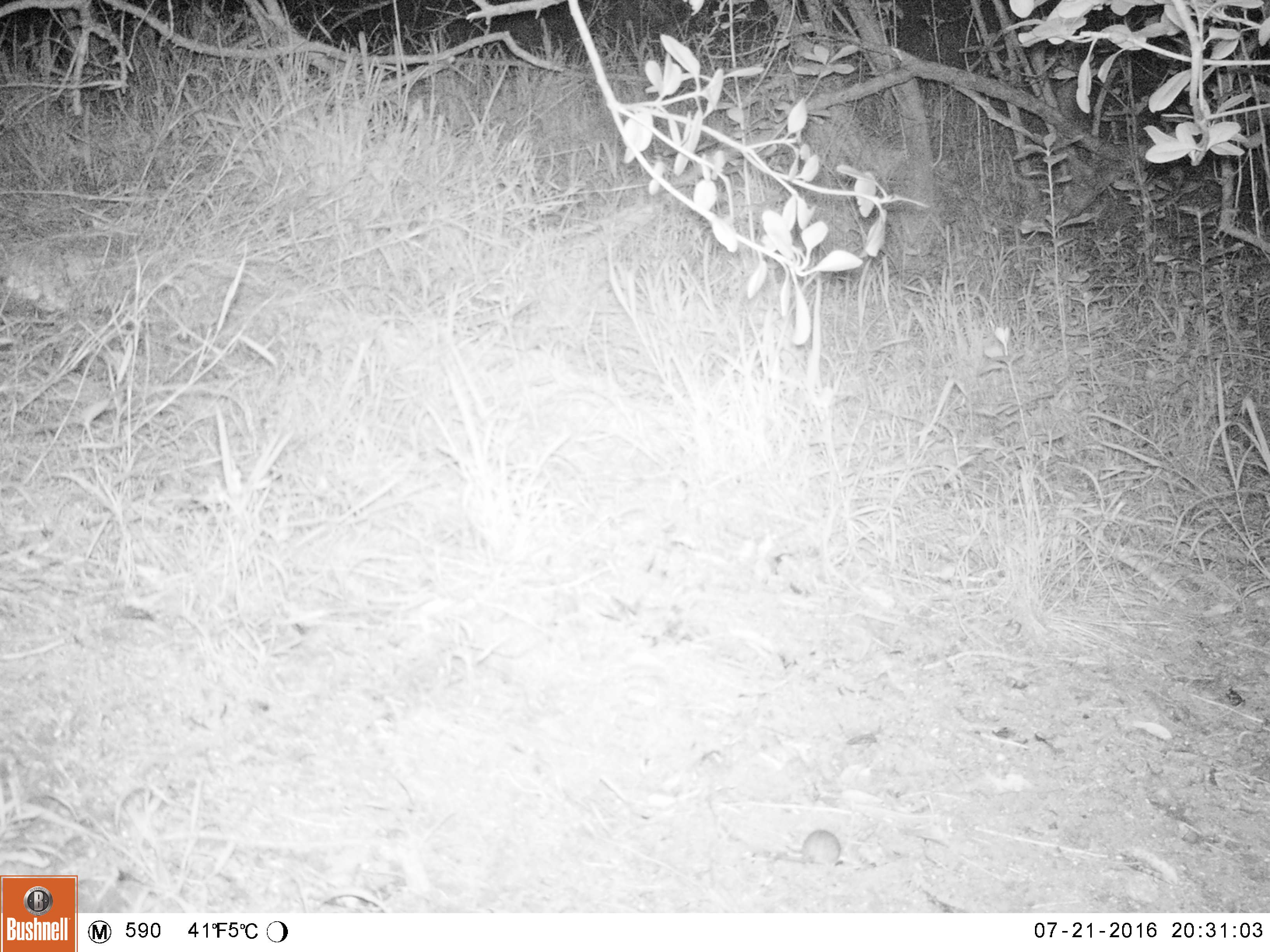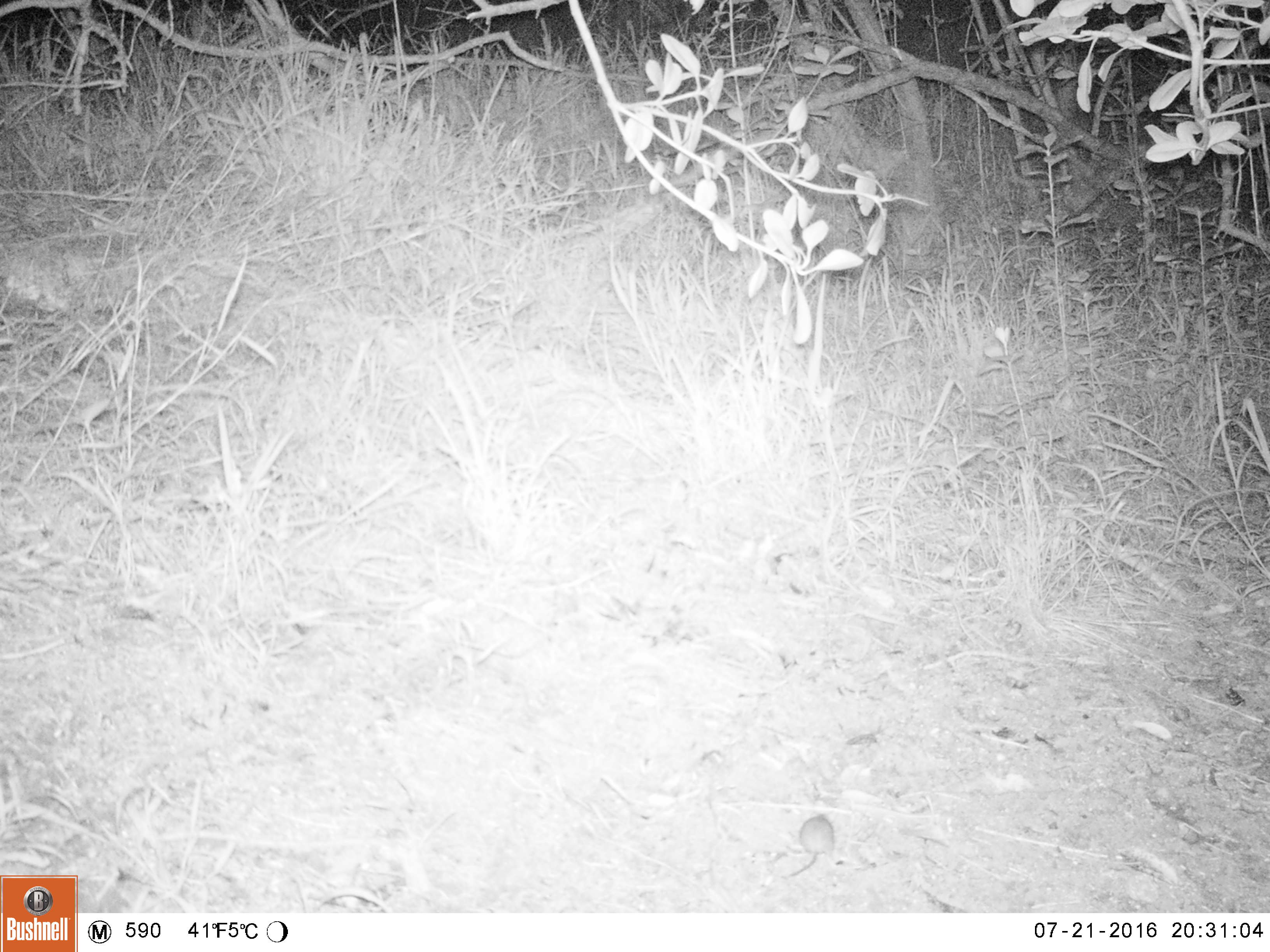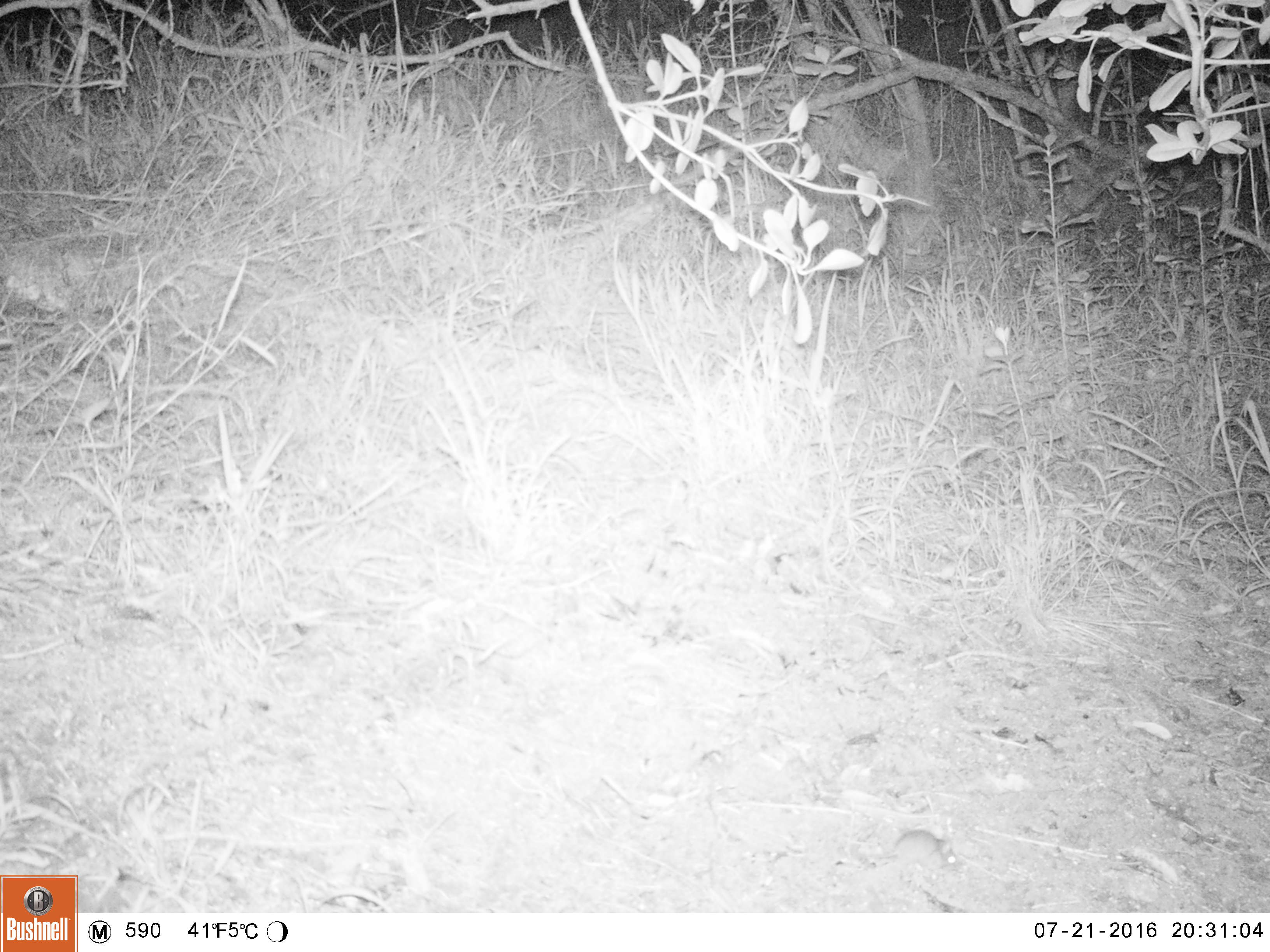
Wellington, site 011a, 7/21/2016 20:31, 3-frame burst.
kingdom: Animalia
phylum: Chordata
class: Mammalia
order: Rodentia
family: Muridae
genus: Mus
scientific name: Mus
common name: mouse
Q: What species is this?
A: Mouse (Mus).